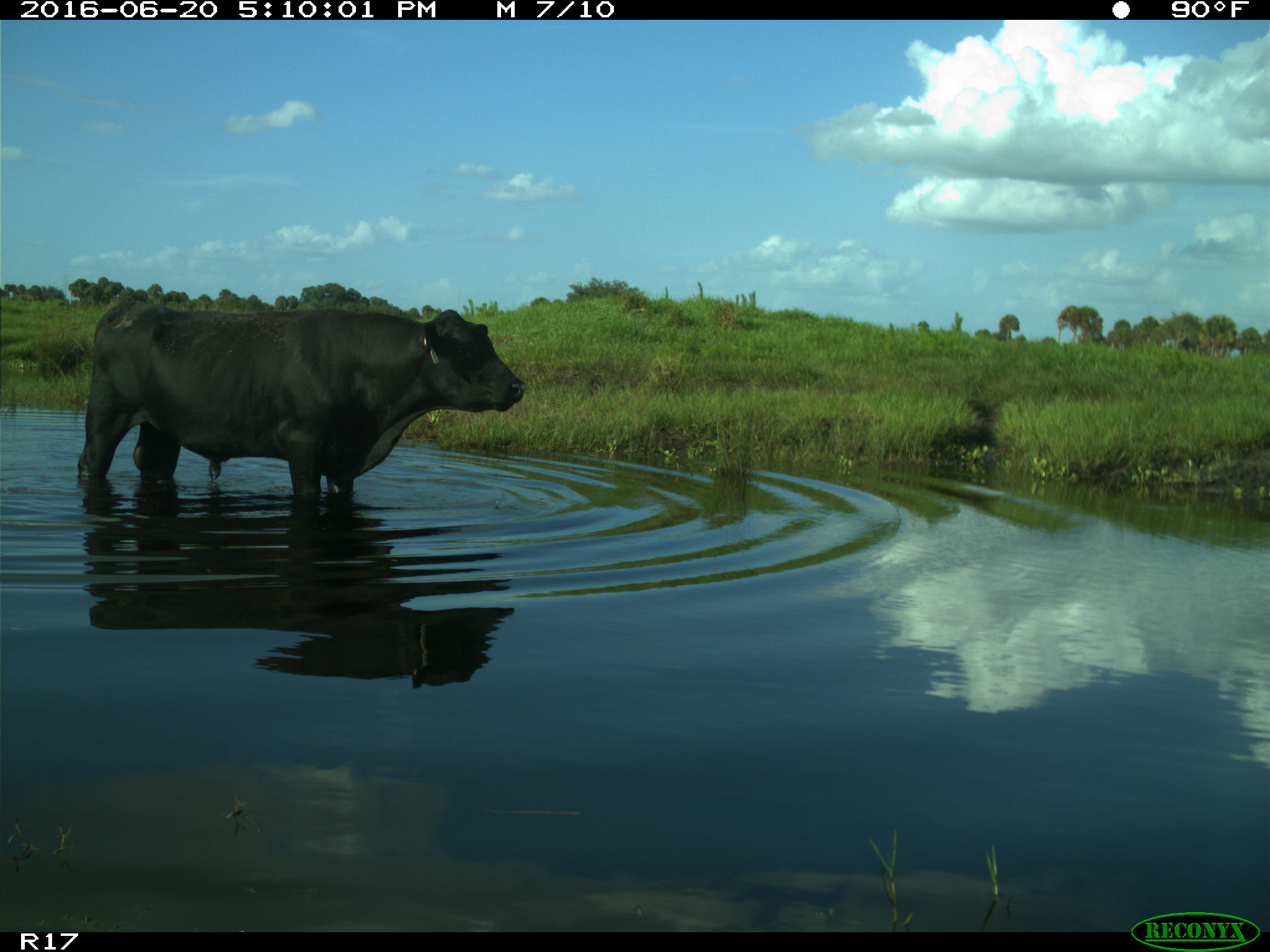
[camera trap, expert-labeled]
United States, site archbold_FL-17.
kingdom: Animalia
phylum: Chordata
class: Mammalia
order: Artiodactyla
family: Bovidae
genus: Bos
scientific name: Bos taurus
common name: domestic cow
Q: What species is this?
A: Bos taurus (domestic cow).